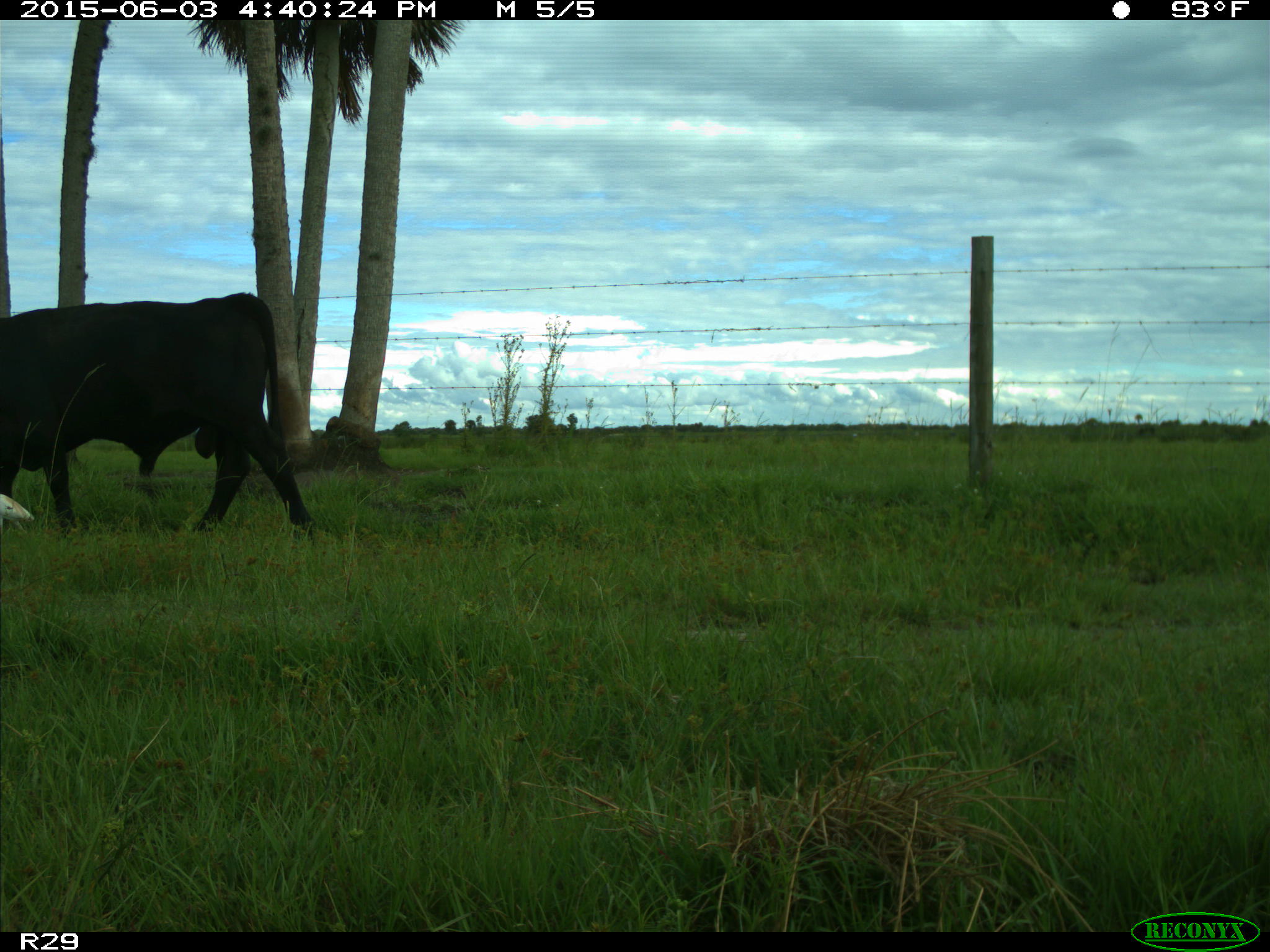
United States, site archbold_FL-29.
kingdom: Animalia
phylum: Chordata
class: Mammalia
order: Artiodactyla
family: Bovidae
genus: Bos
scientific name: Bos taurus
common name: domestic cow